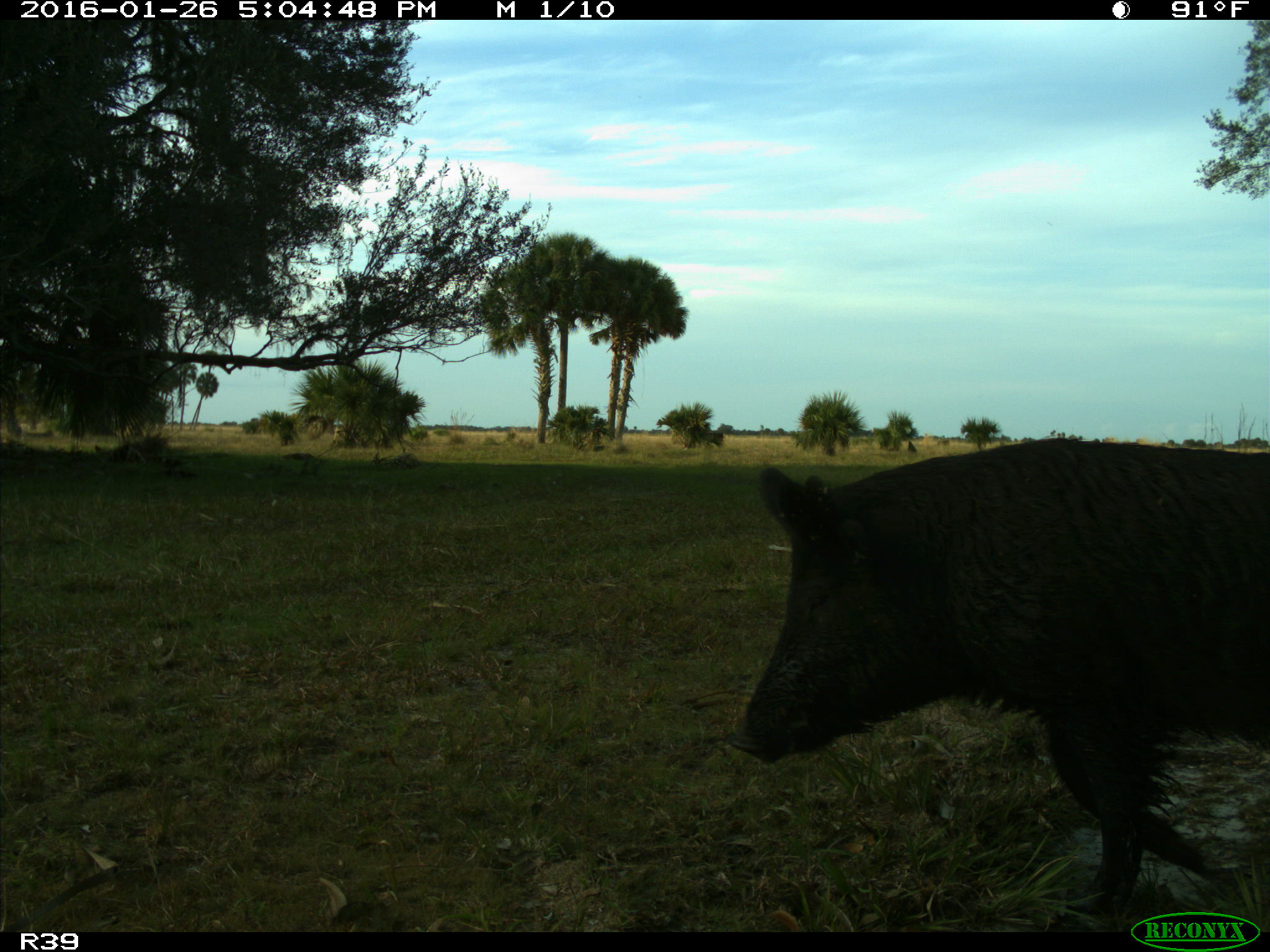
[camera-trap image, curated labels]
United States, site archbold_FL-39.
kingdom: Animalia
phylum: Chordata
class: Mammalia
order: Artiodactyla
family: Suidae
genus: Sus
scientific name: Sus scrofa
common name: wild boar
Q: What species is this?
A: Sus scrofa (wild boar).